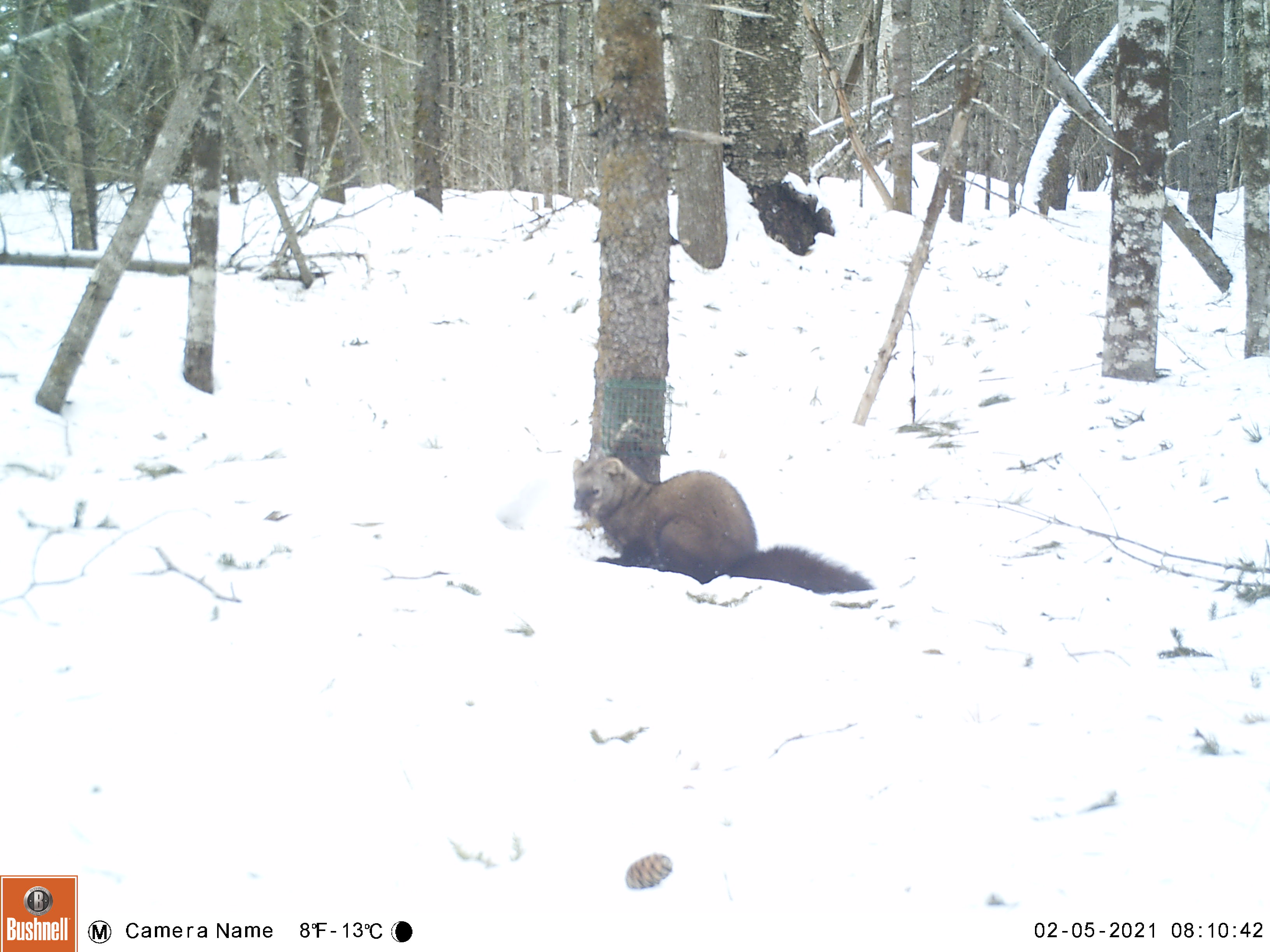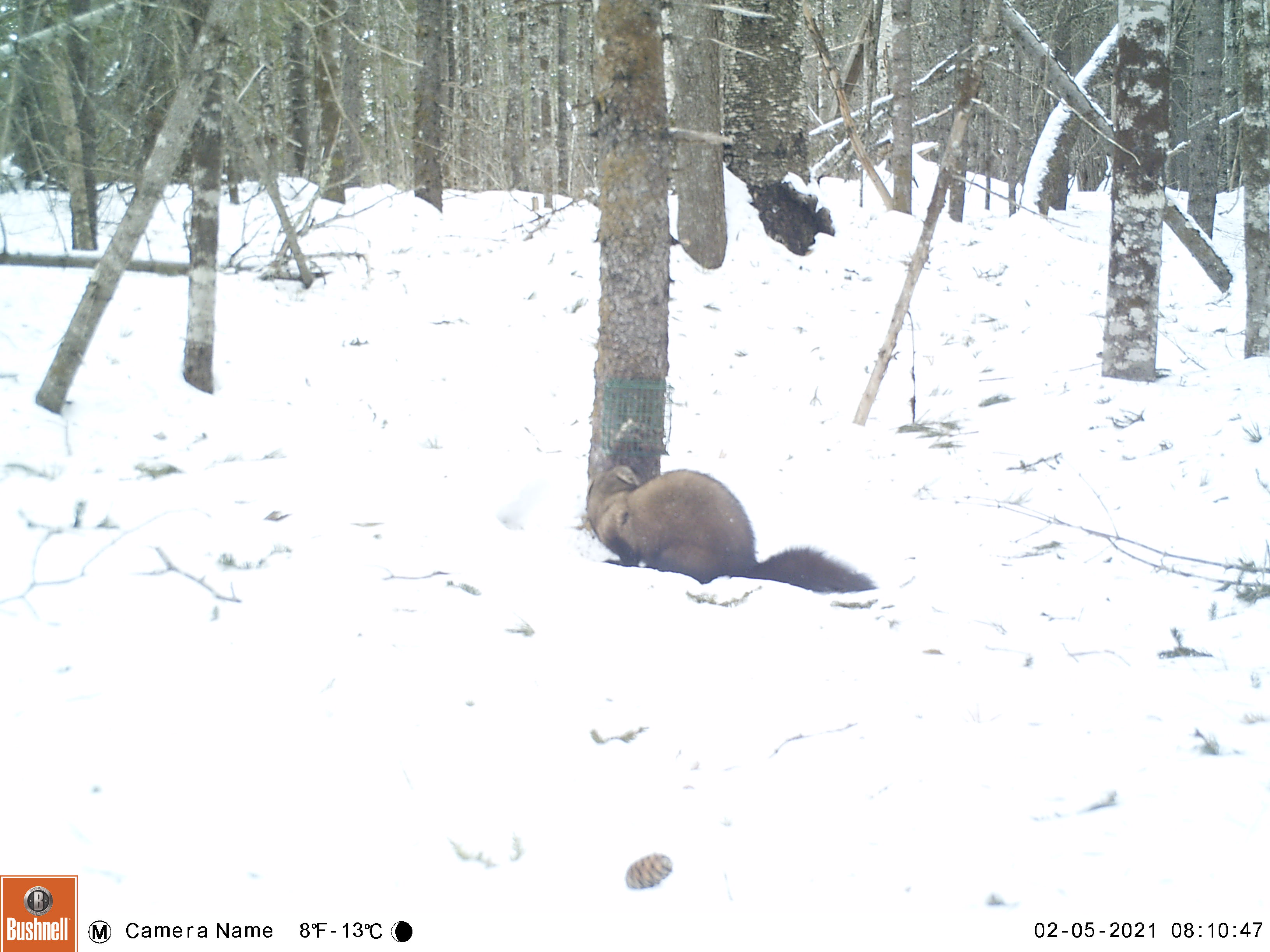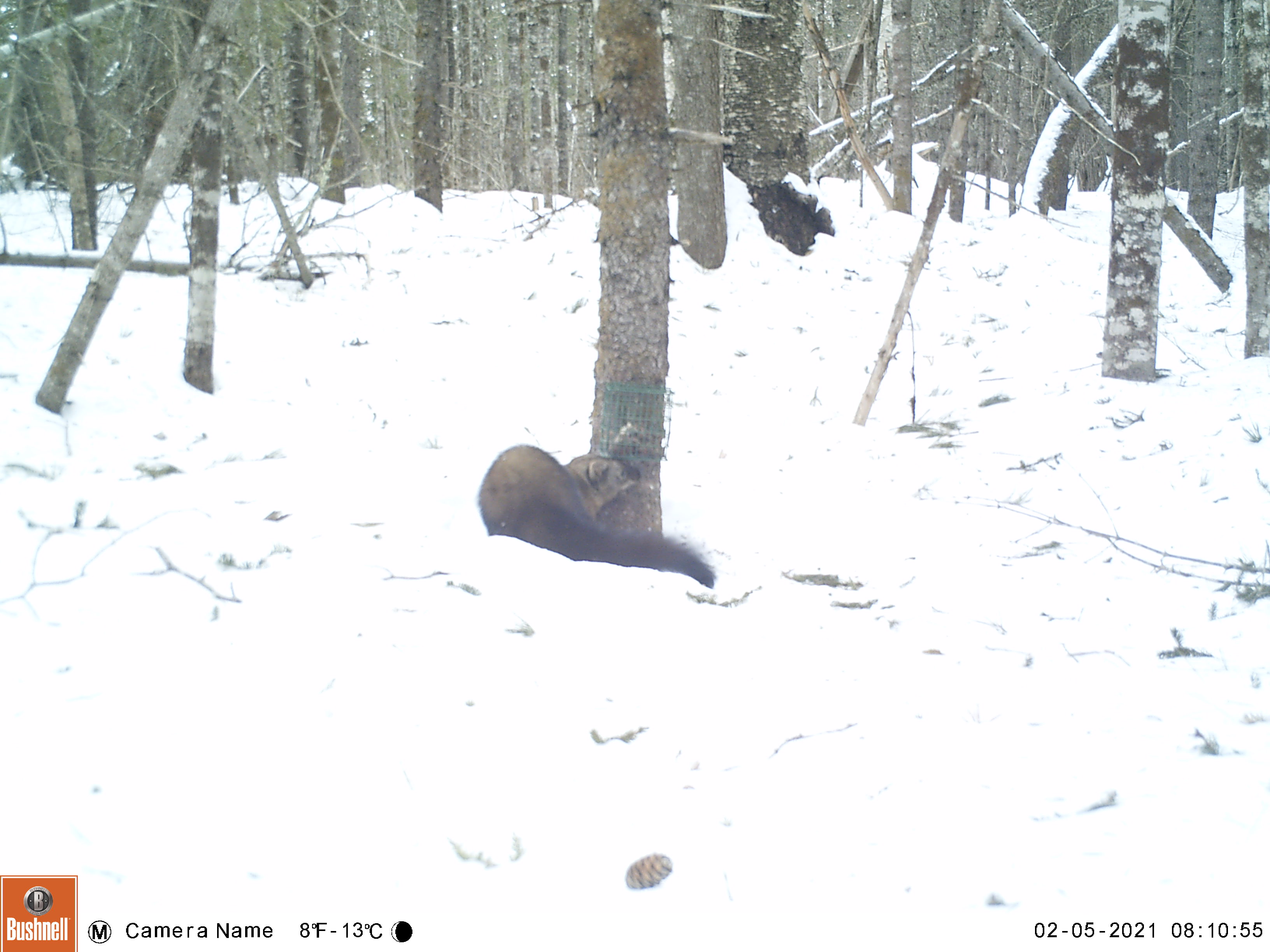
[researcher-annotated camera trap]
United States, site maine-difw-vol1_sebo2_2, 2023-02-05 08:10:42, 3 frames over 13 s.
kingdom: Animalia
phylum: Chordata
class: Mammalia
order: Carnivora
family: Mustelidae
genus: Pekania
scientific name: Pekania pennanti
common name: fisher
Fisher (Pekania pennanti).